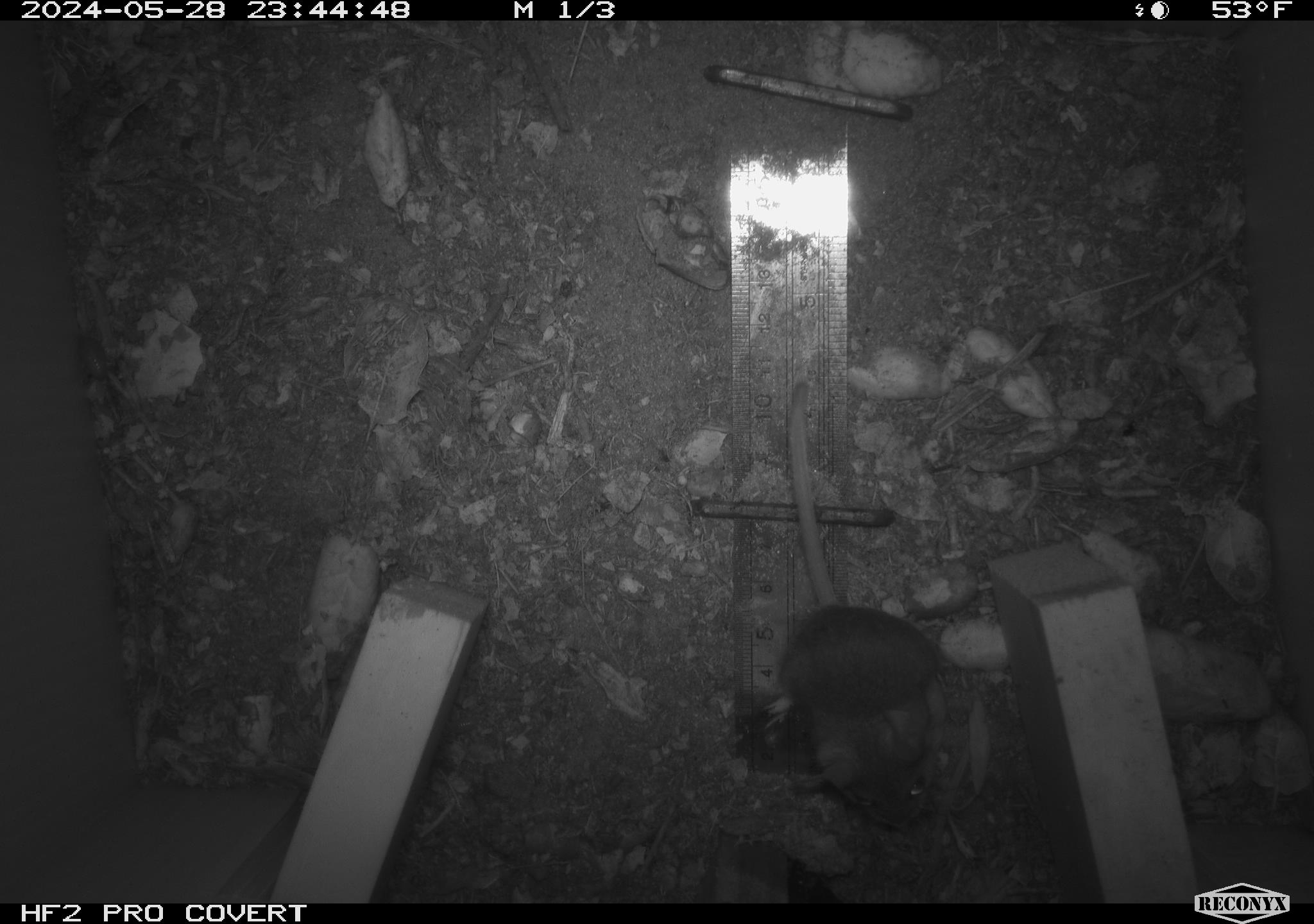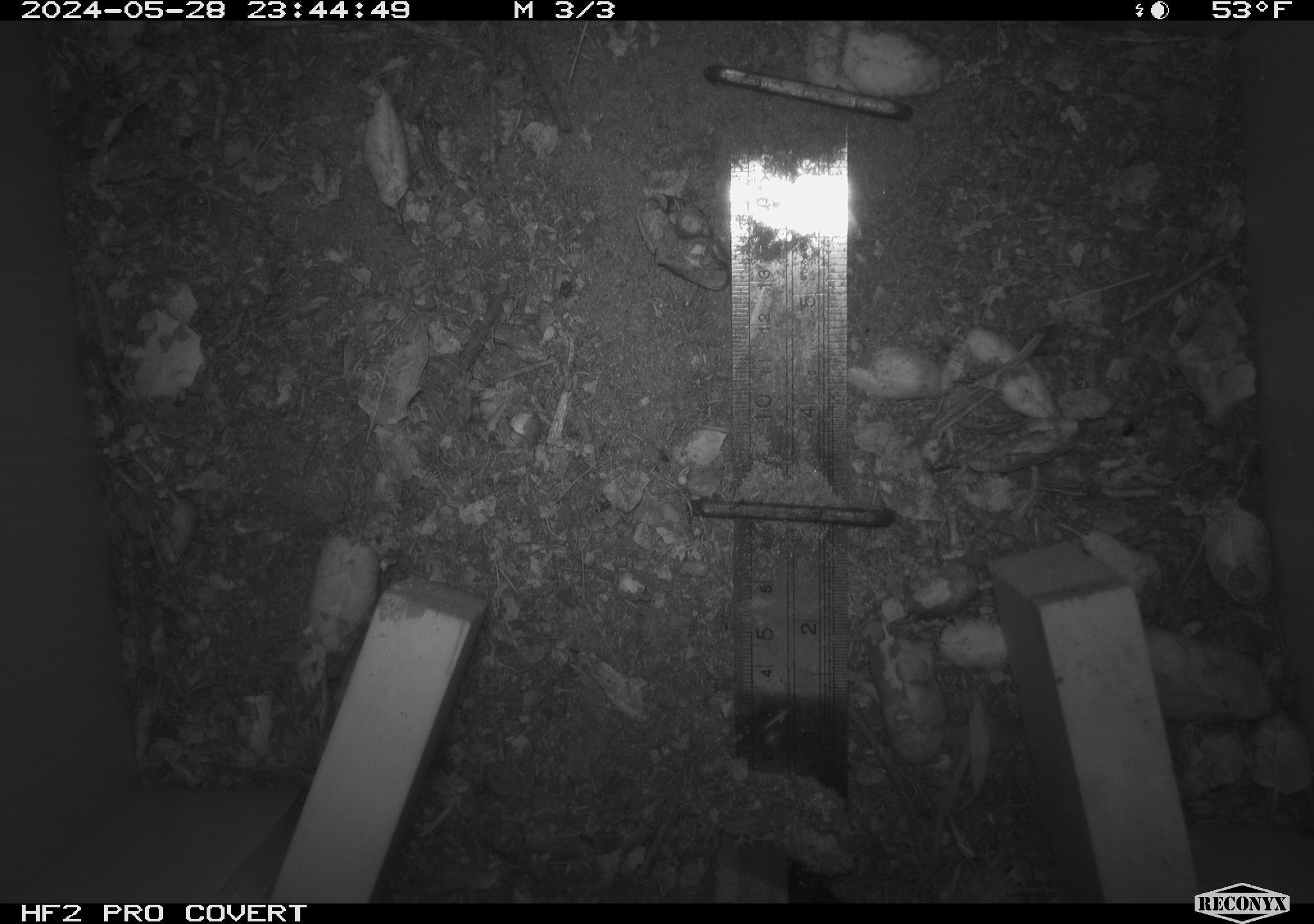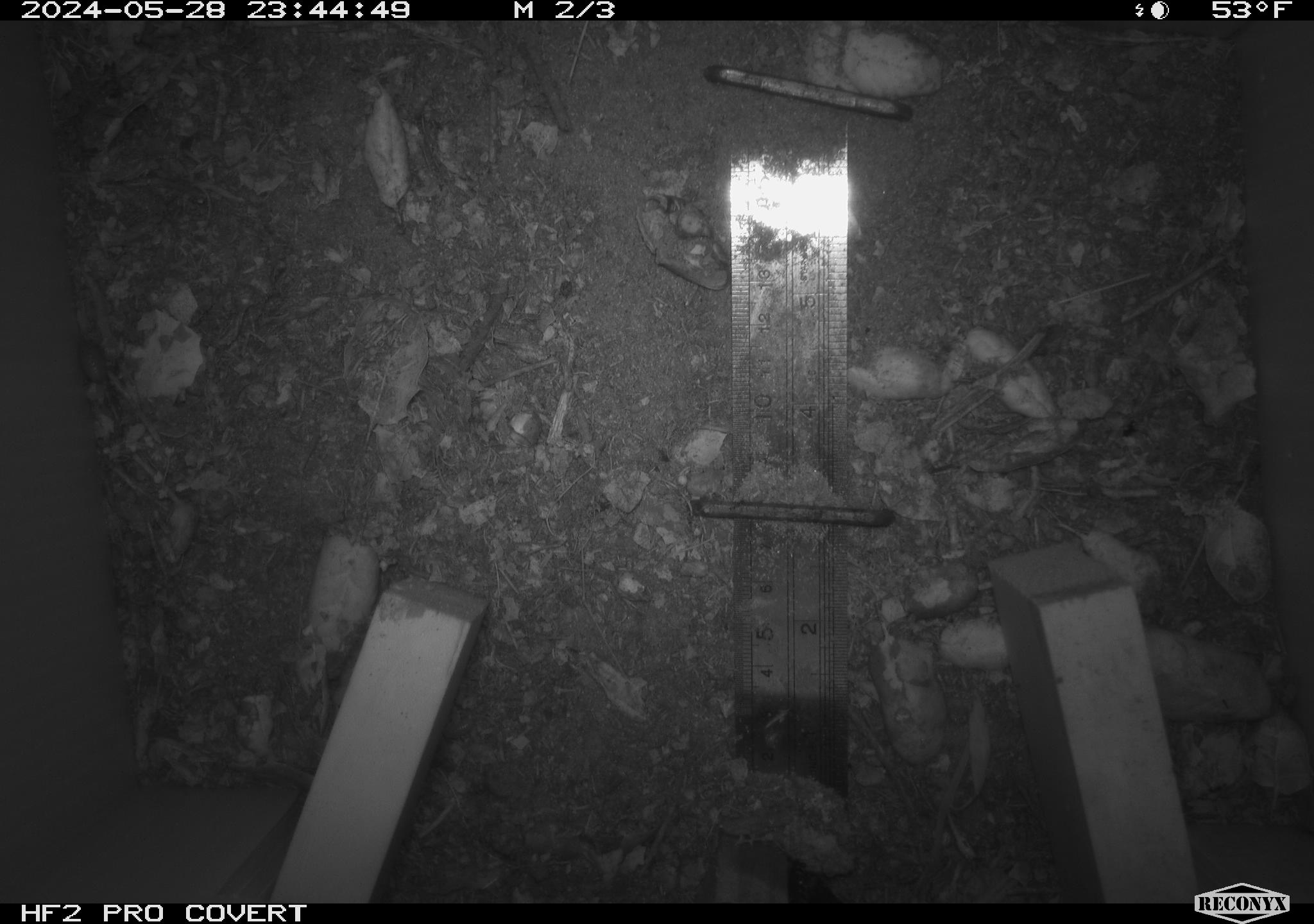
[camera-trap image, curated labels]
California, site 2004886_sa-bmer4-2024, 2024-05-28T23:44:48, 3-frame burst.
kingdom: Animalia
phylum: Chordata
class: Mammalia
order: Rodentia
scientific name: Rodentia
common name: mouse species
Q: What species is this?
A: Mouse species (Rodentia).